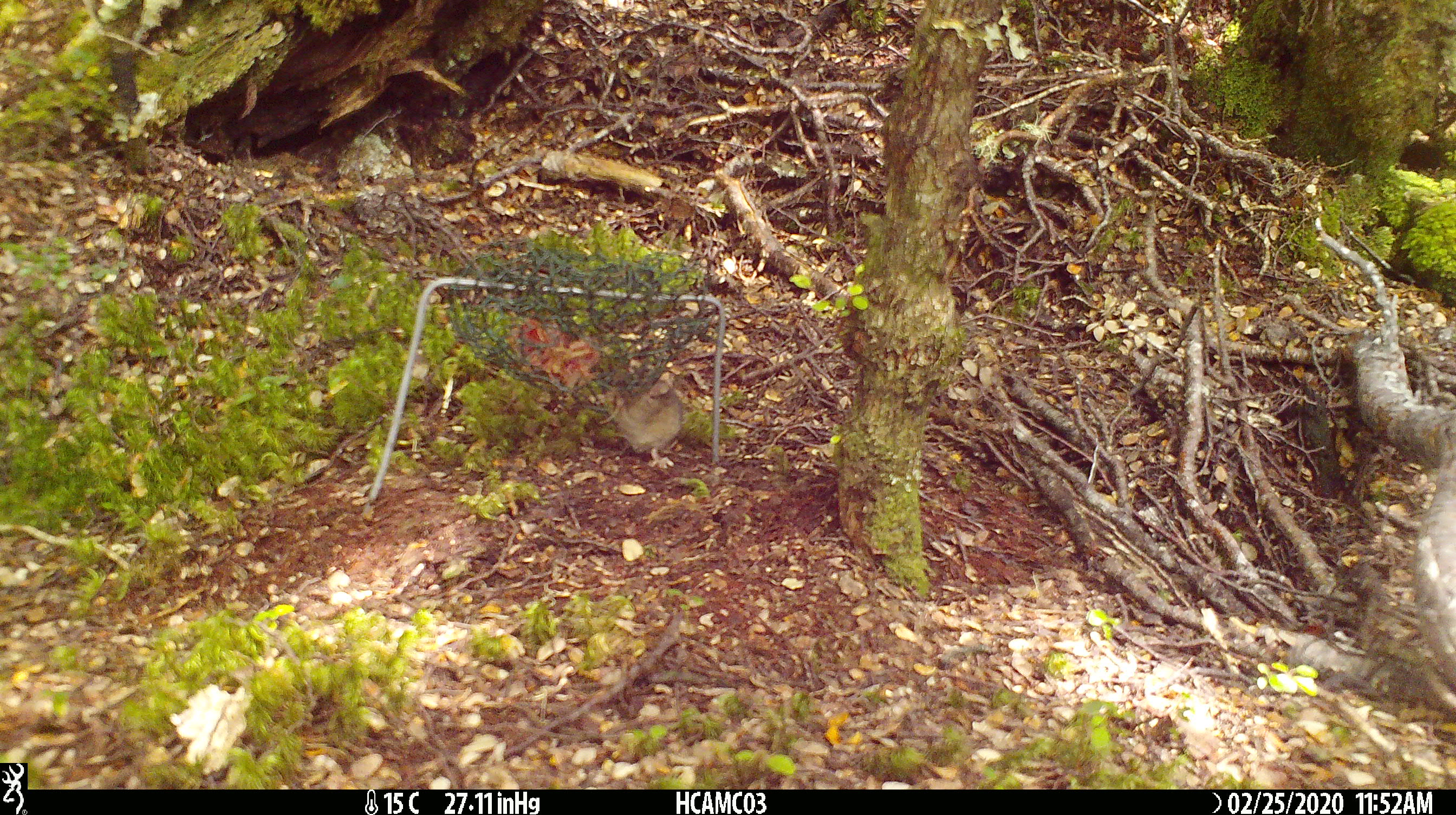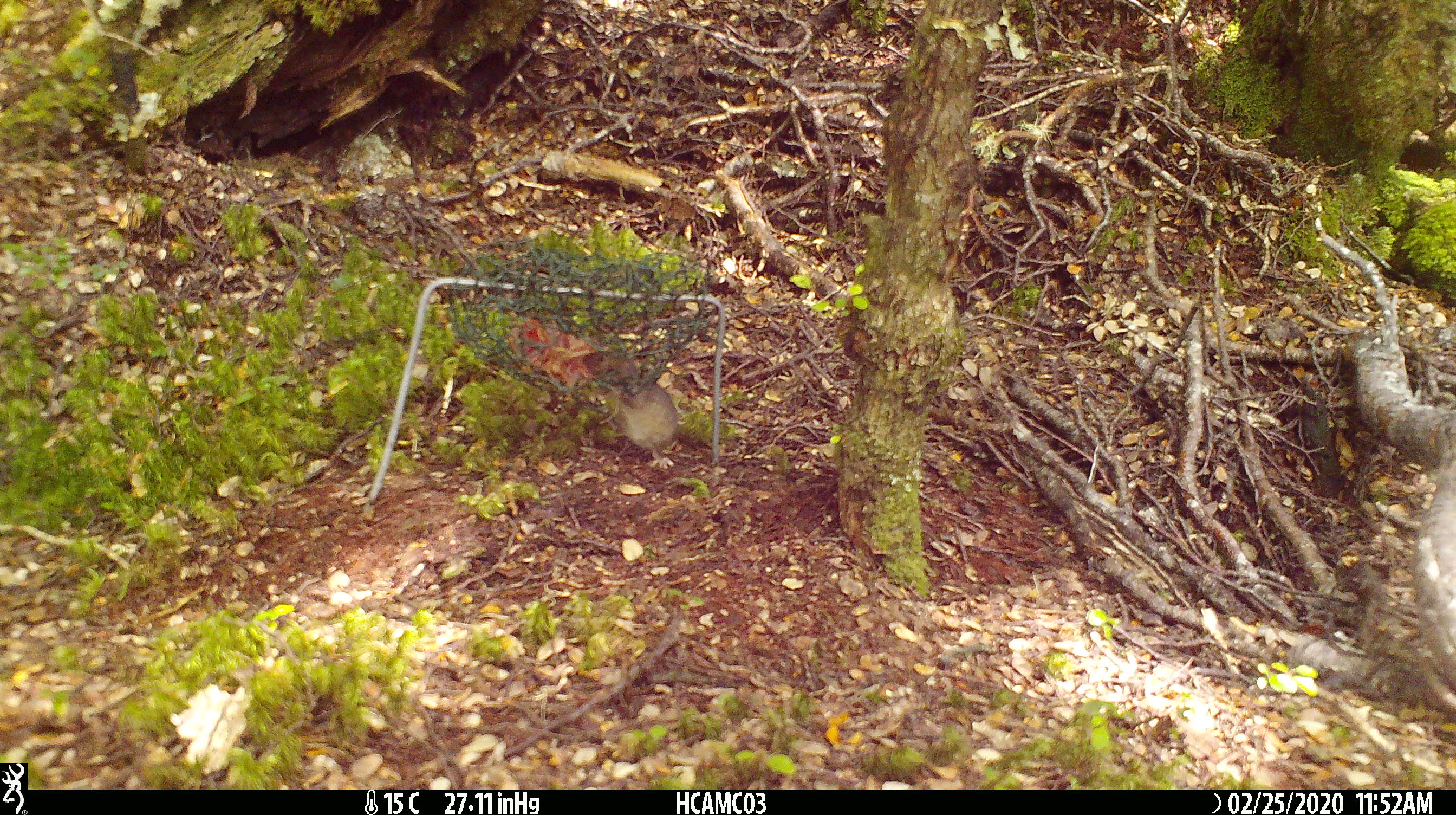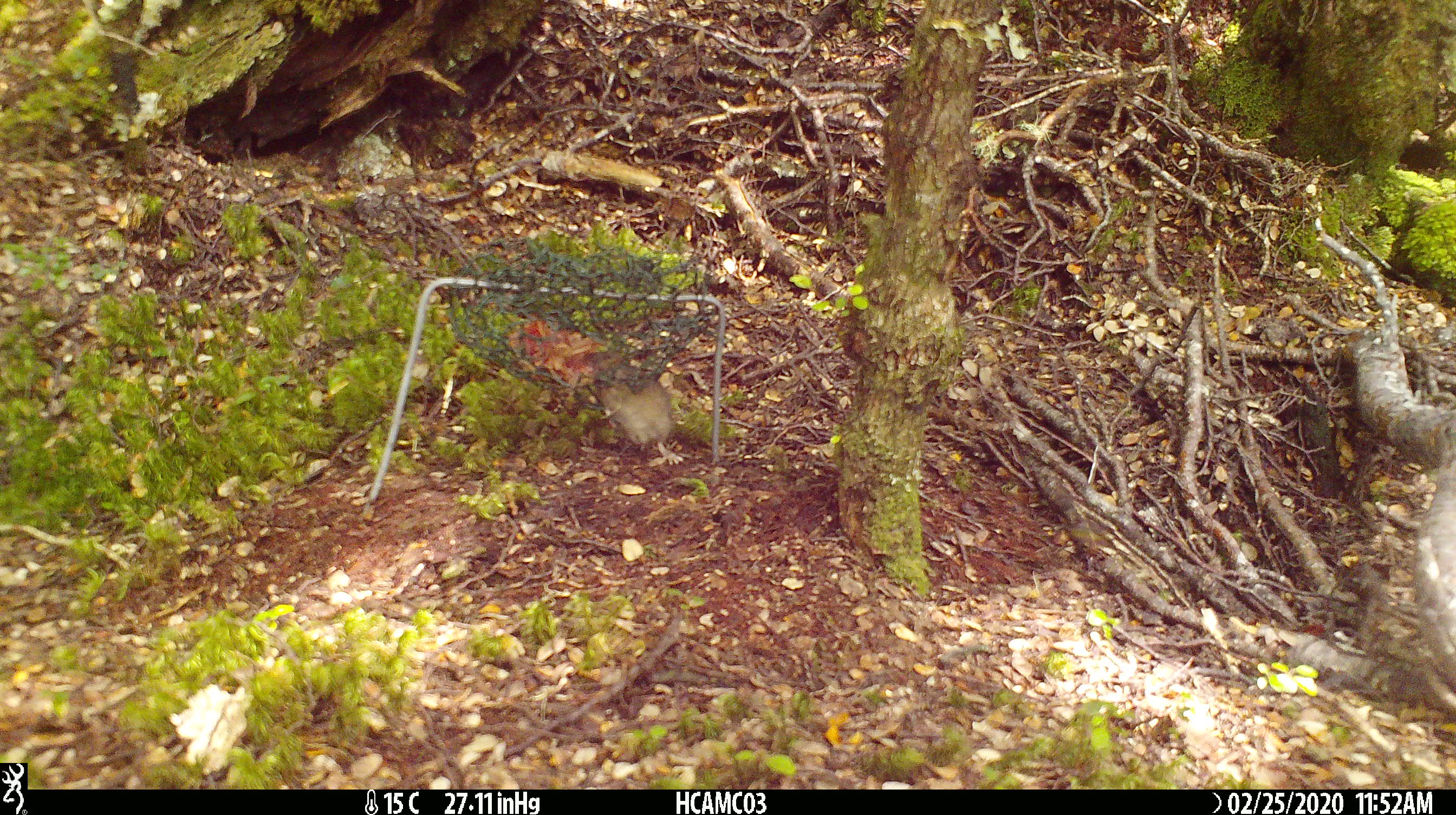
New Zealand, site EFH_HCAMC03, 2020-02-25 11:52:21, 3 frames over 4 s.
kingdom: Animalia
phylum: Chordata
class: Mammalia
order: Rodentia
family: Muridae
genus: Mus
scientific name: Mus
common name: mouse